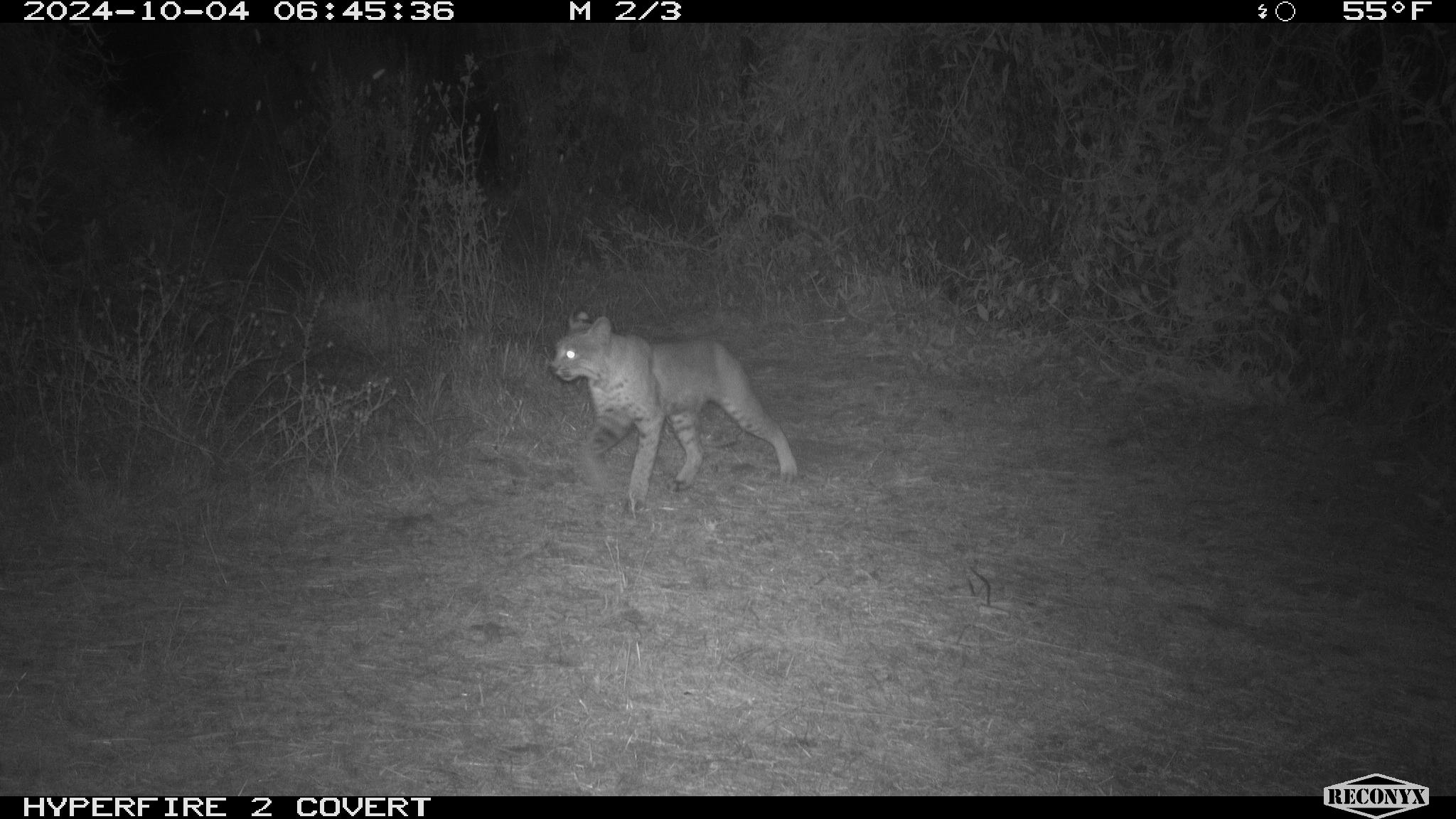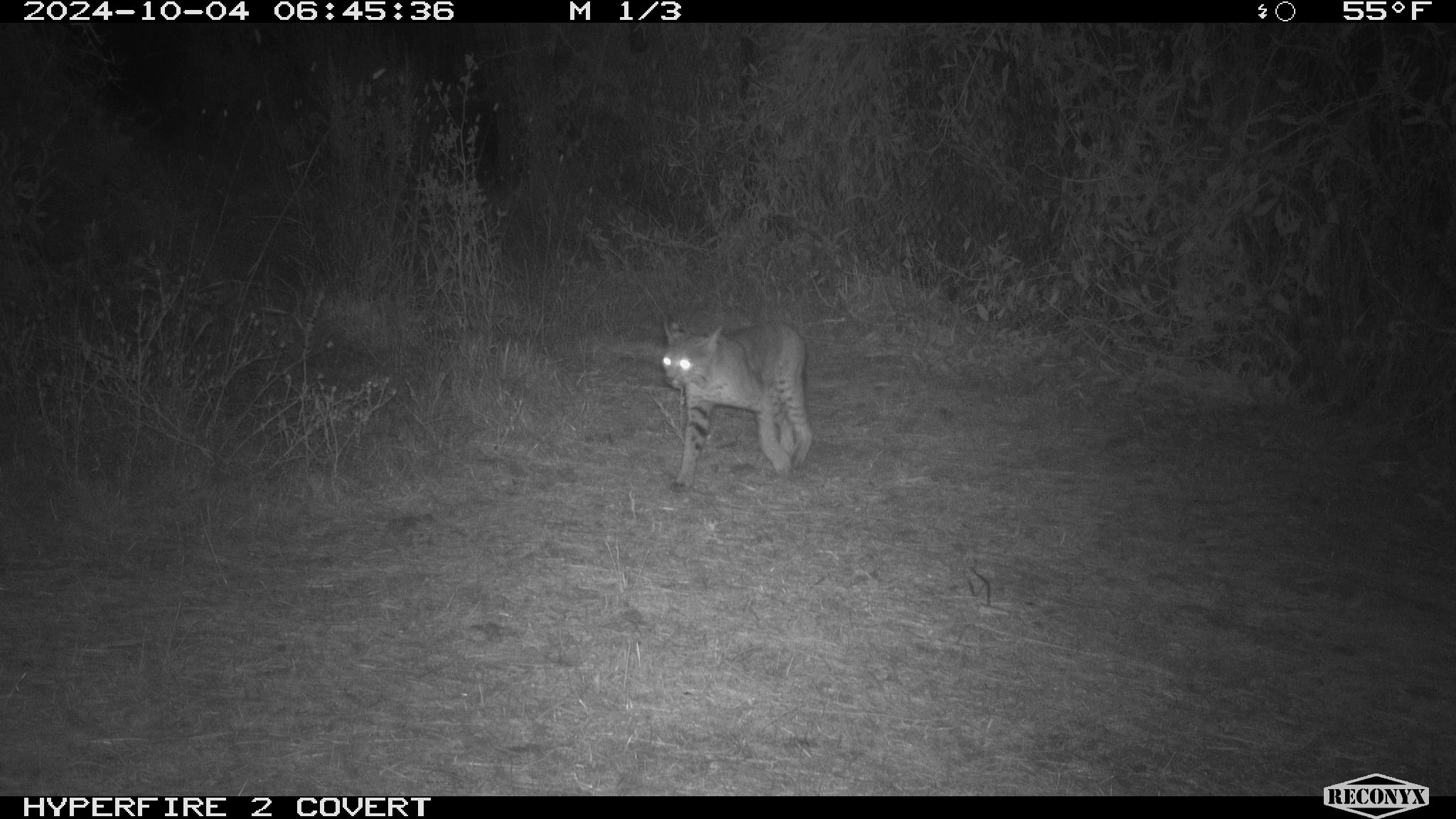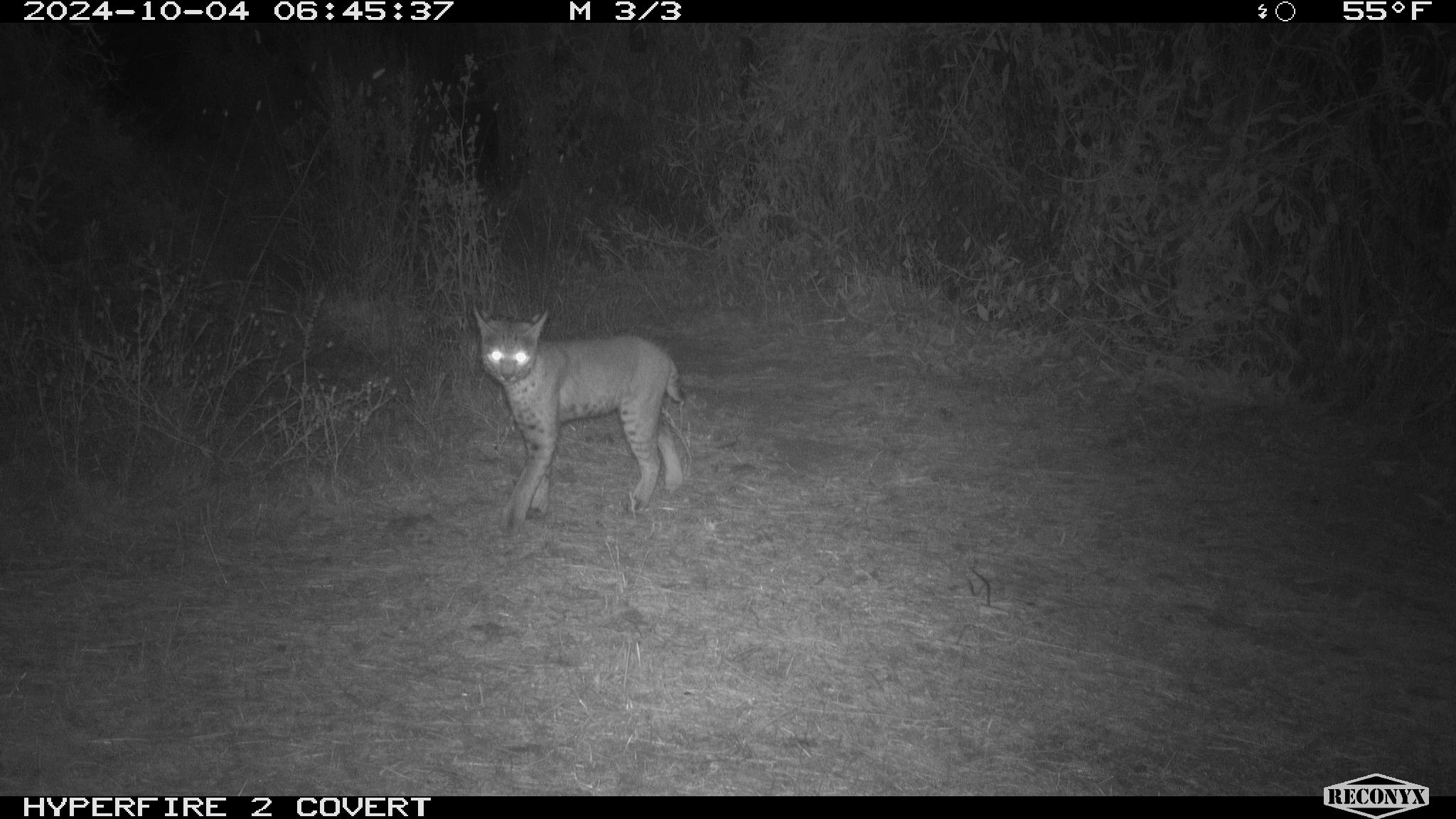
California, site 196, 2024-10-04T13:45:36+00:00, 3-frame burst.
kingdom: Animalia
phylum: Chordata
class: Mammalia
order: Carnivora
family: Felidae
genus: Lynx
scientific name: Lynx rufus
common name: bobcat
Bobcat (Lynx rufus).